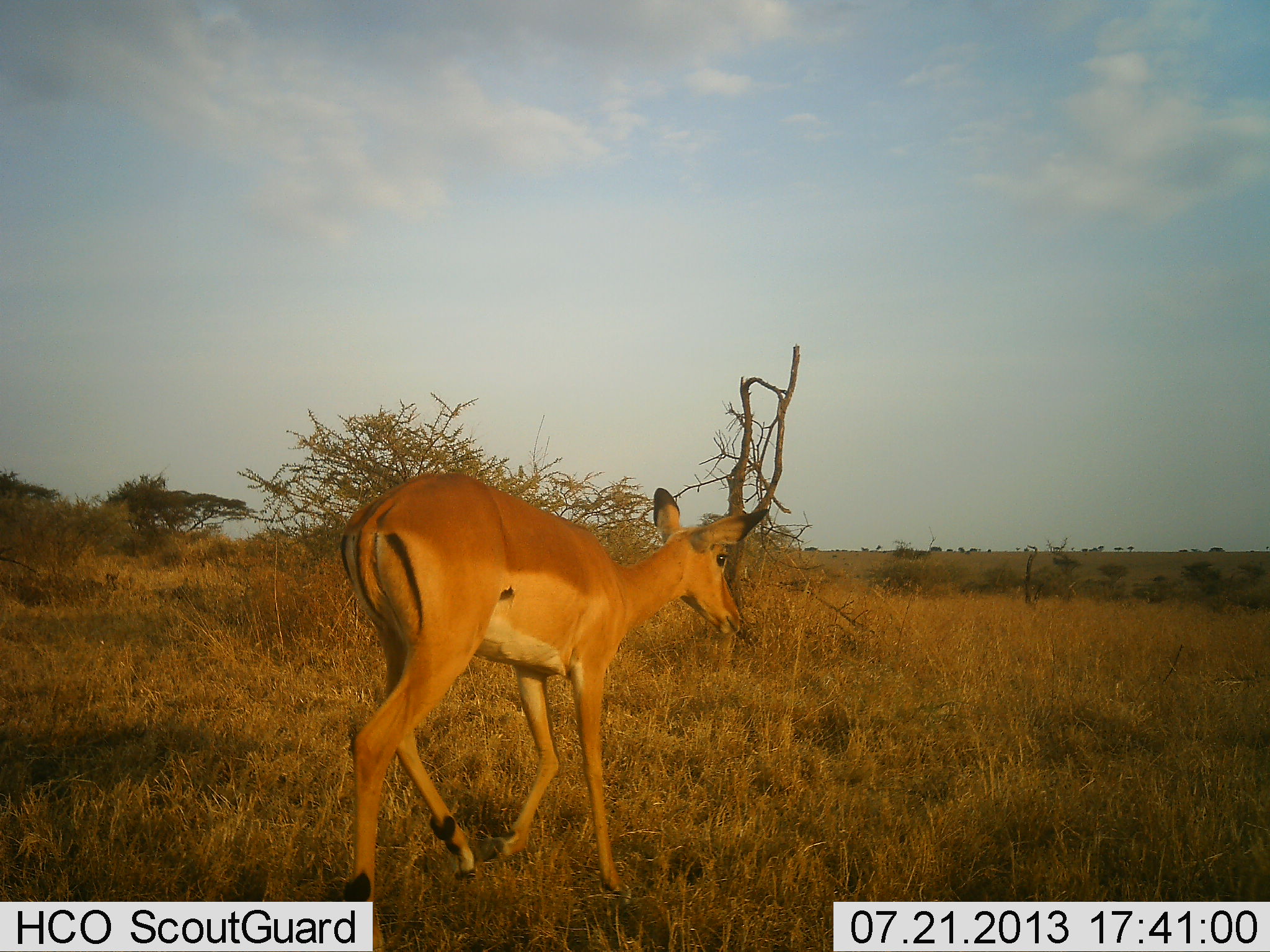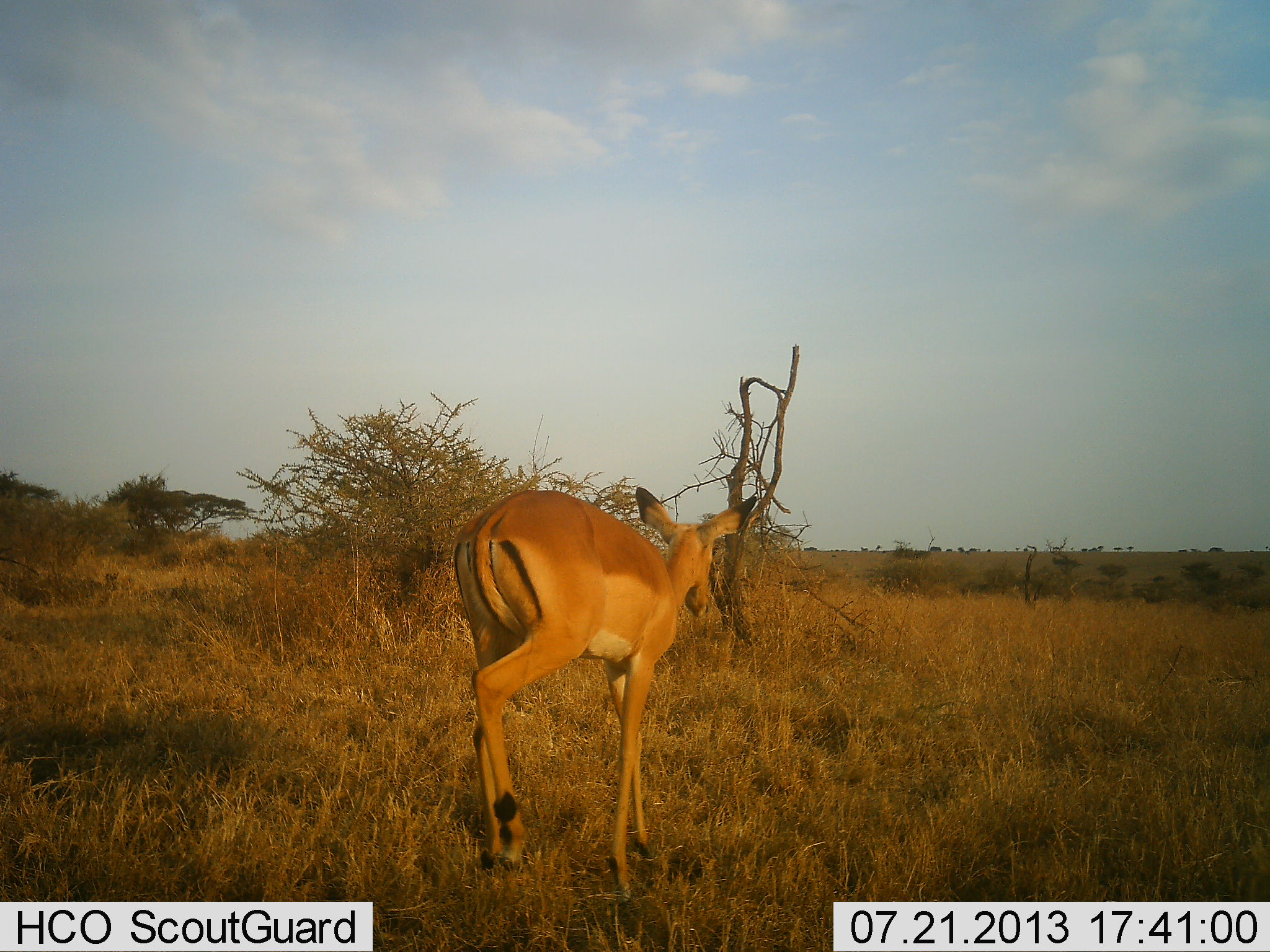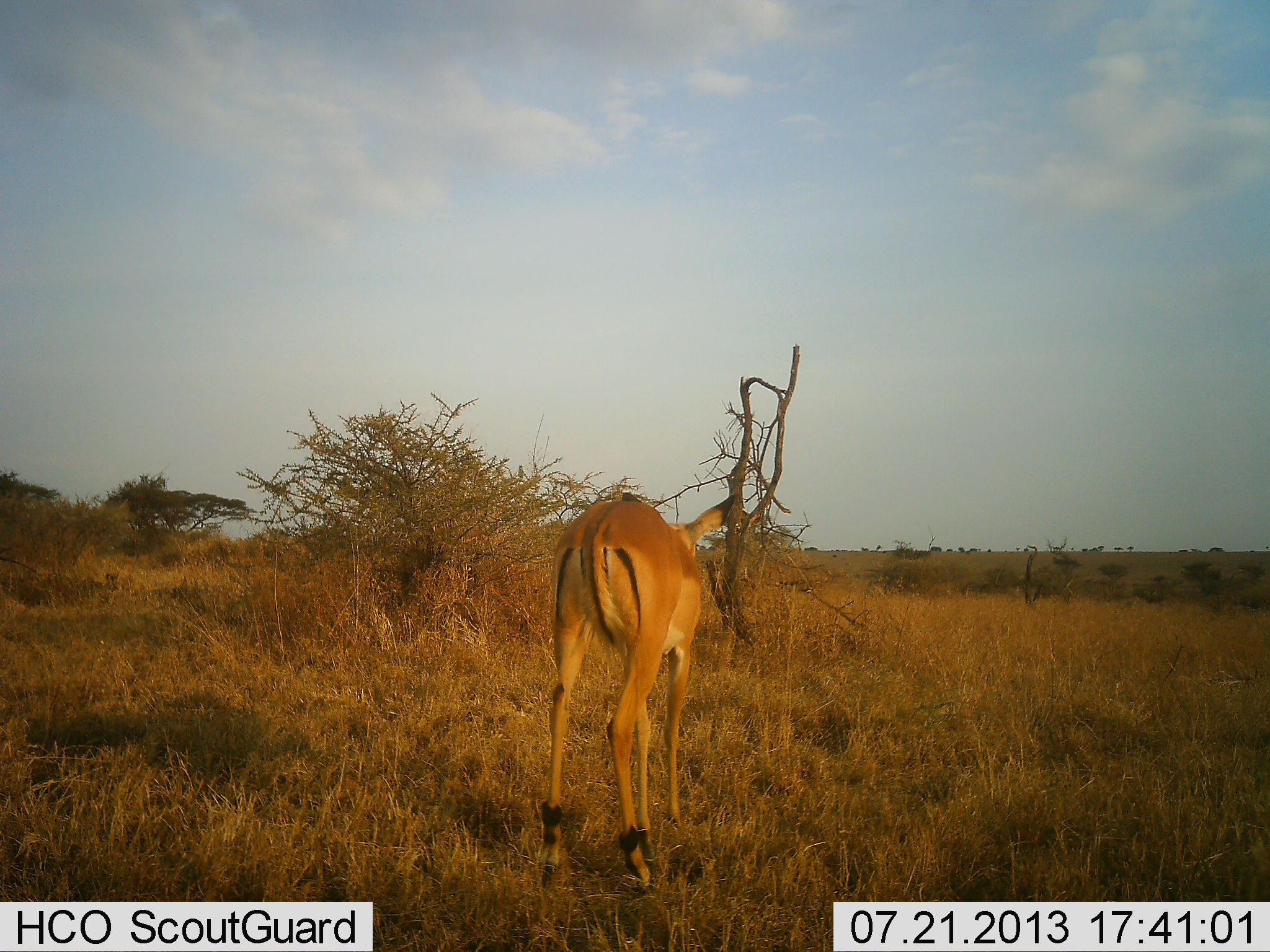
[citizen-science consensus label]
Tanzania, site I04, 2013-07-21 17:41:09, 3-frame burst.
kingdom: Animalia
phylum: Chordata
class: Mammalia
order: Artiodactyla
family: Bovidae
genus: Aepyceros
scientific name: Aepyceros melampus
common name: impala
Impala (Aepyceros melampus), count 1. Behavior (volunteer vote fractions): standing 0%, resting 0%, moving 100%, interacting 0%. Young present (vote fraction): 0%. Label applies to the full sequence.